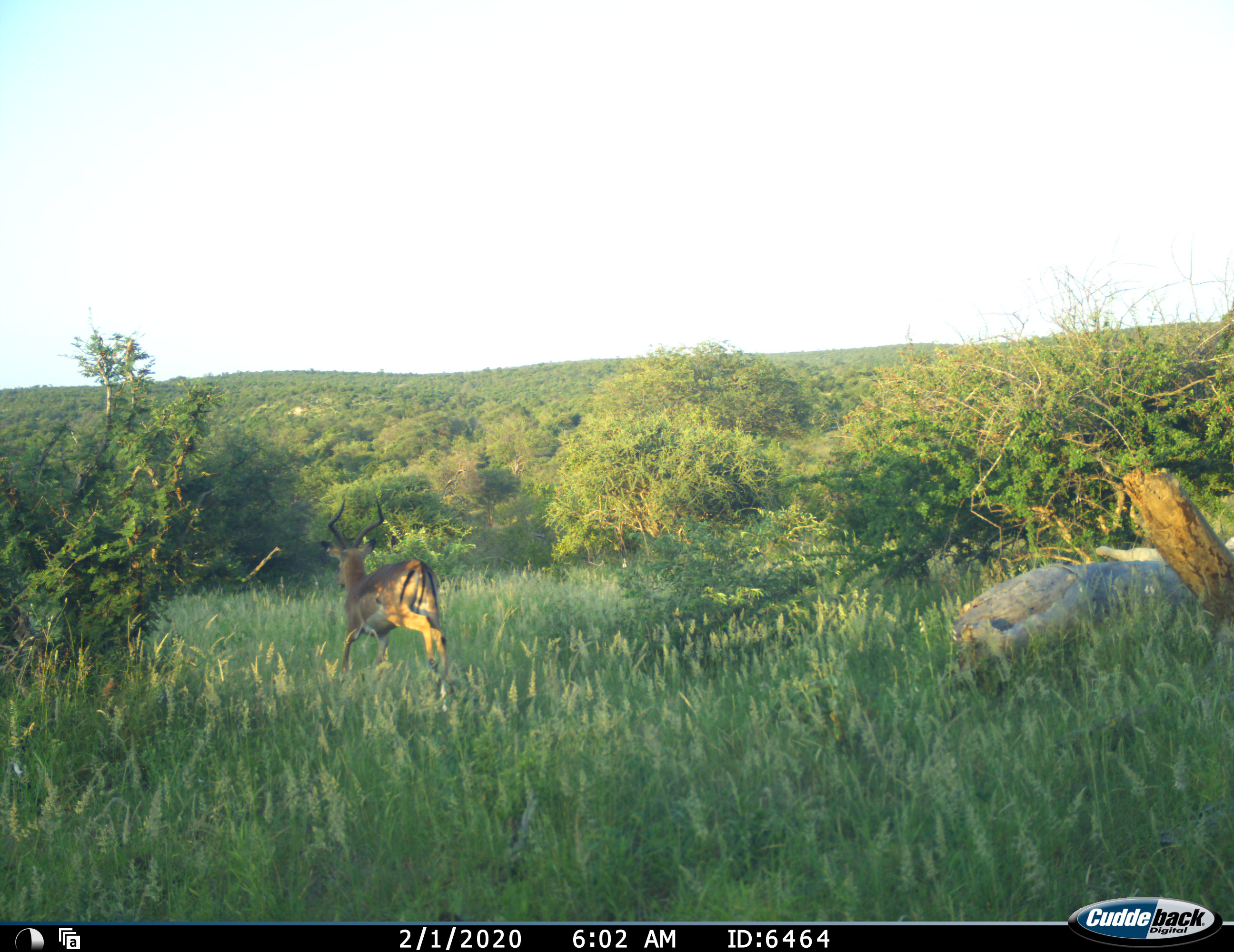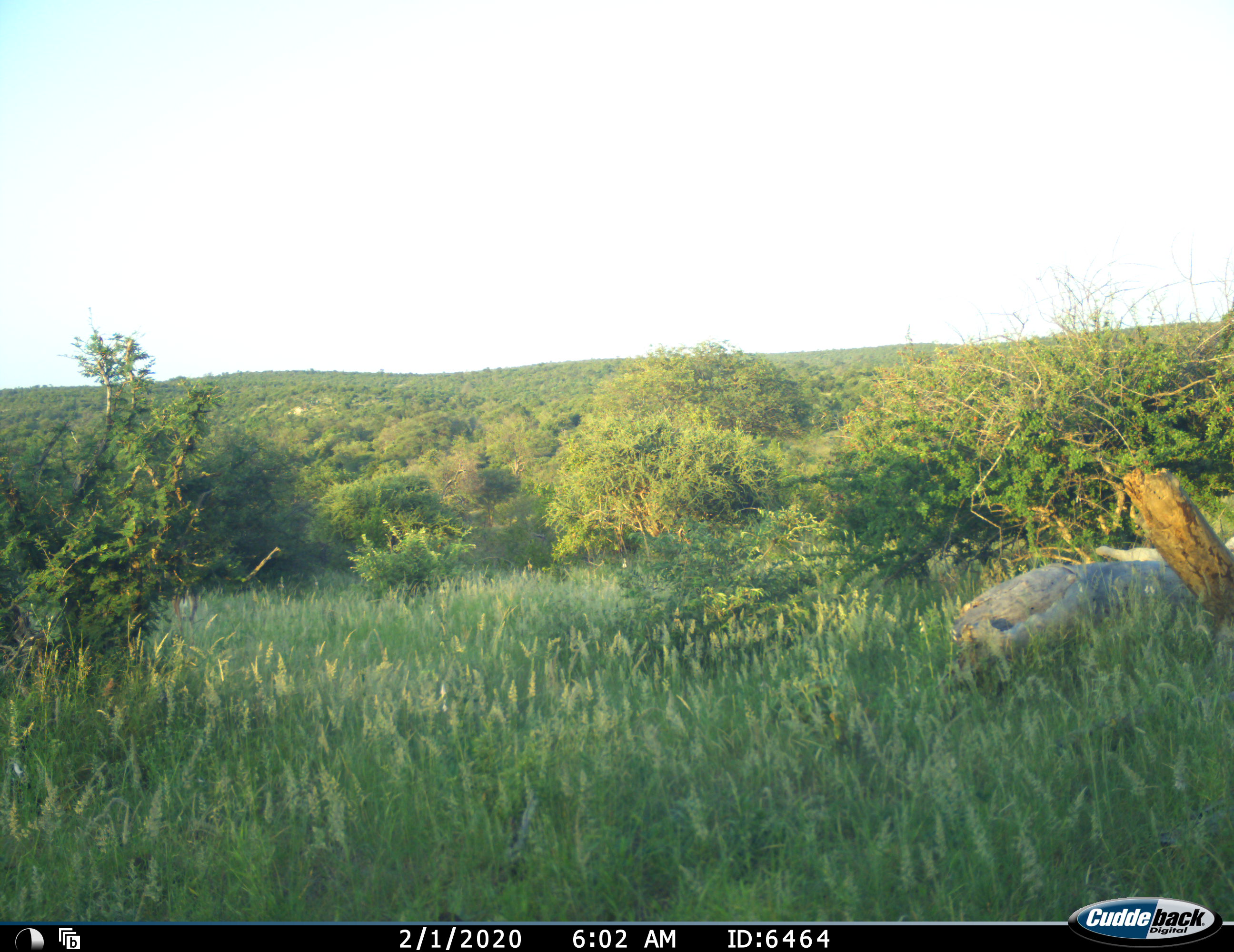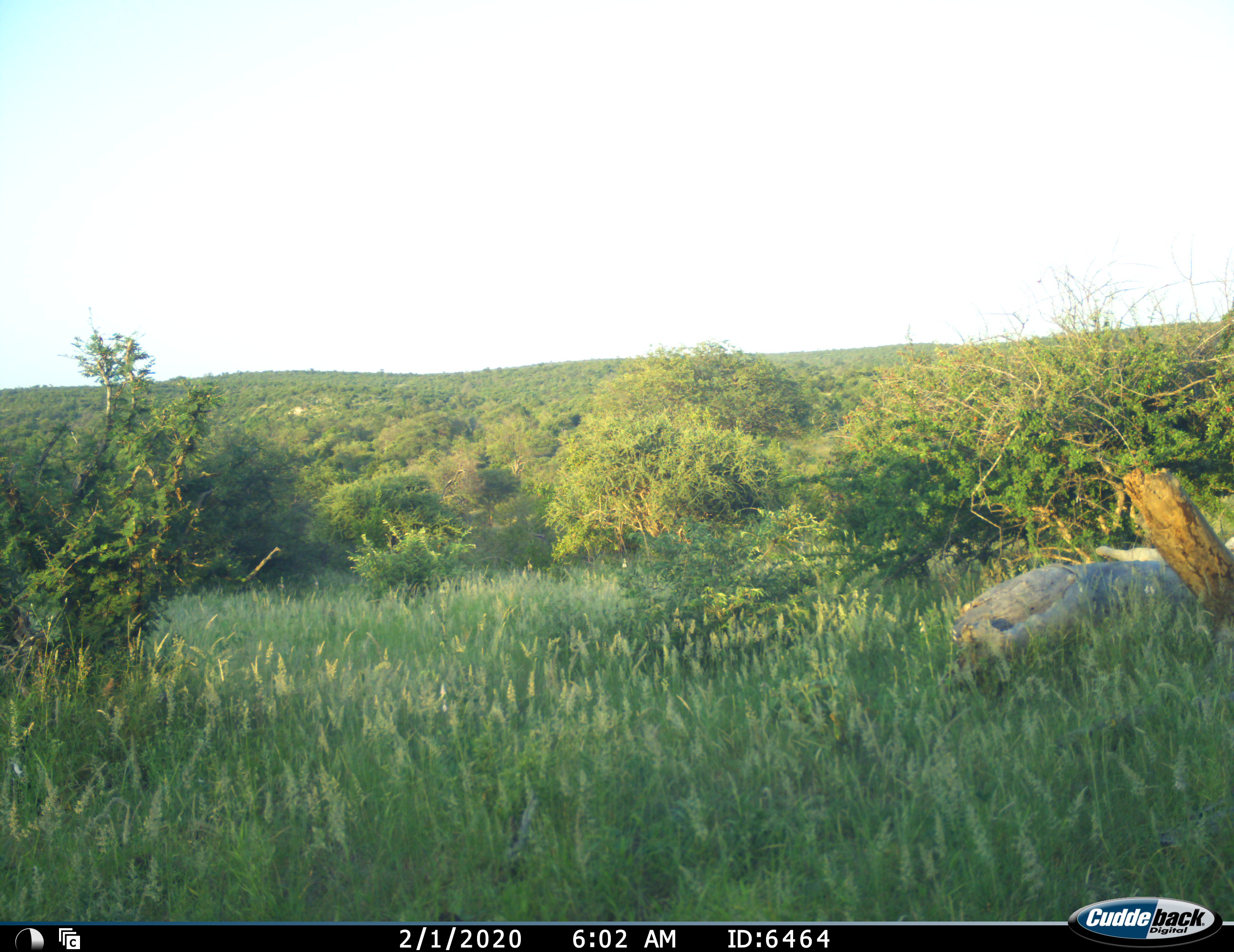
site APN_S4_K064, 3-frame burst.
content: unidentified animal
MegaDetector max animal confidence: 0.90